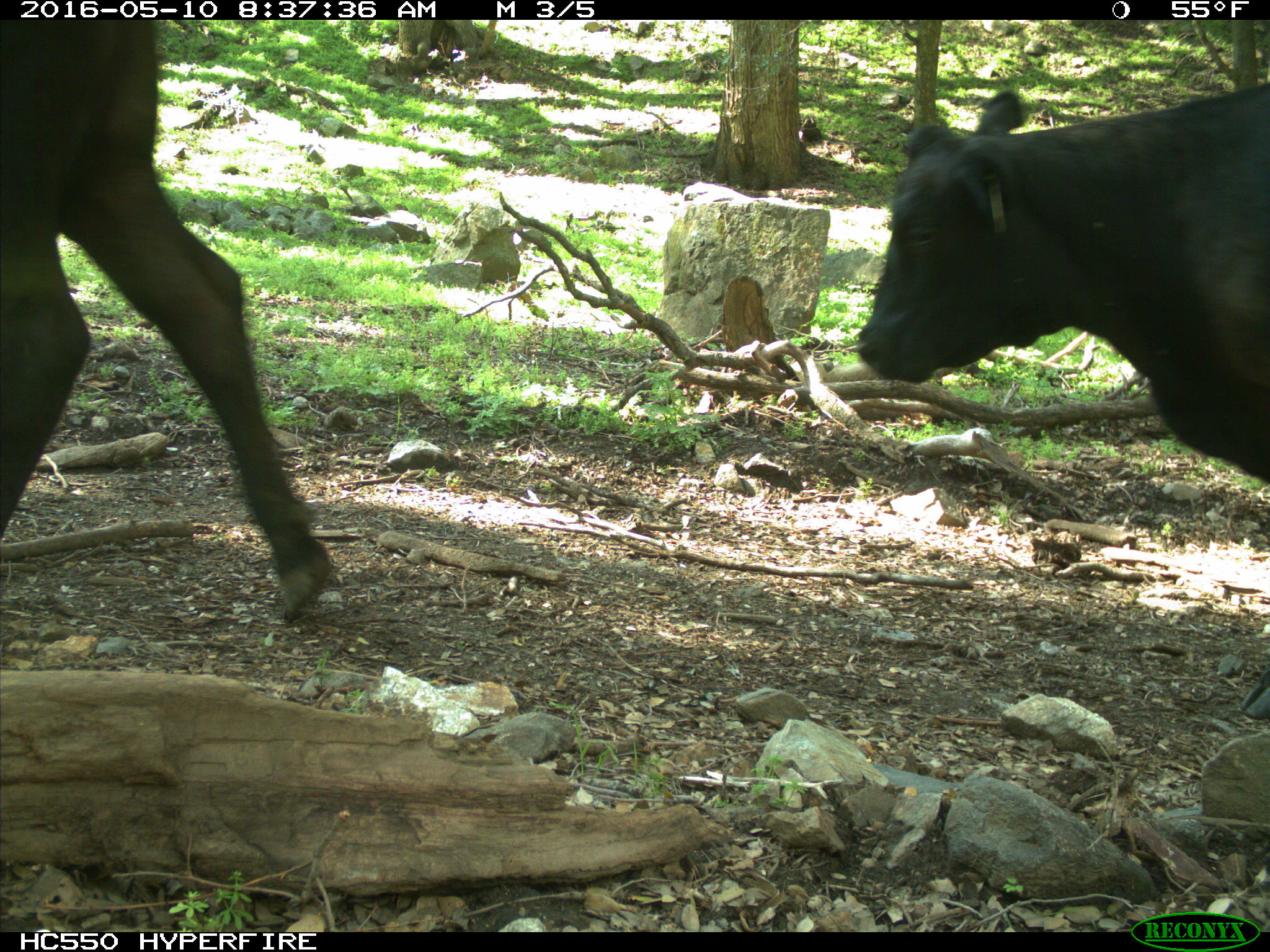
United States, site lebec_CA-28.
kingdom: Animalia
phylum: Chordata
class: Mammalia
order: Artiodactyla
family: Bovidae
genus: Bos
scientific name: Bos taurus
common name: domestic cow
Bos taurus (domestic cow).